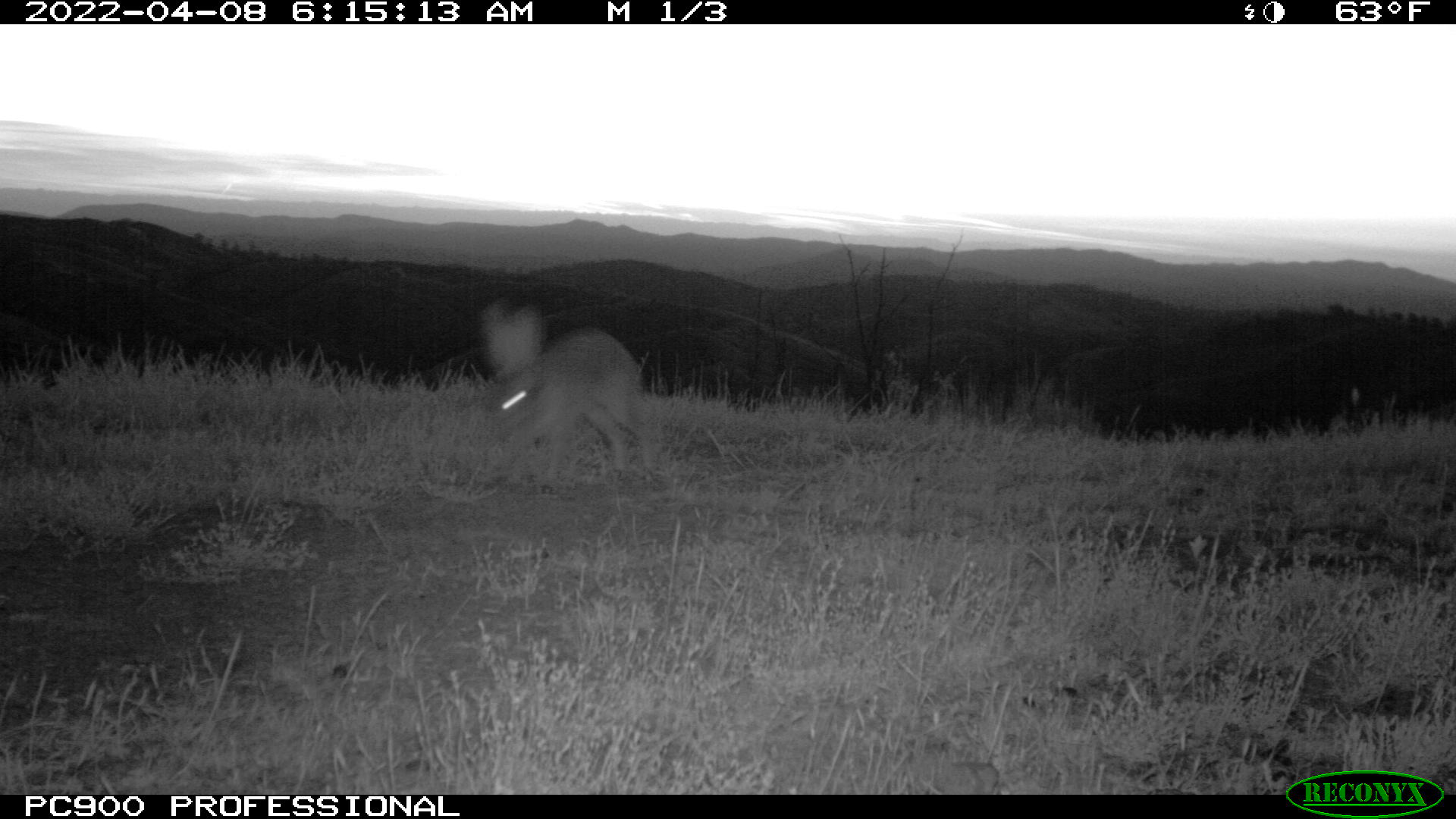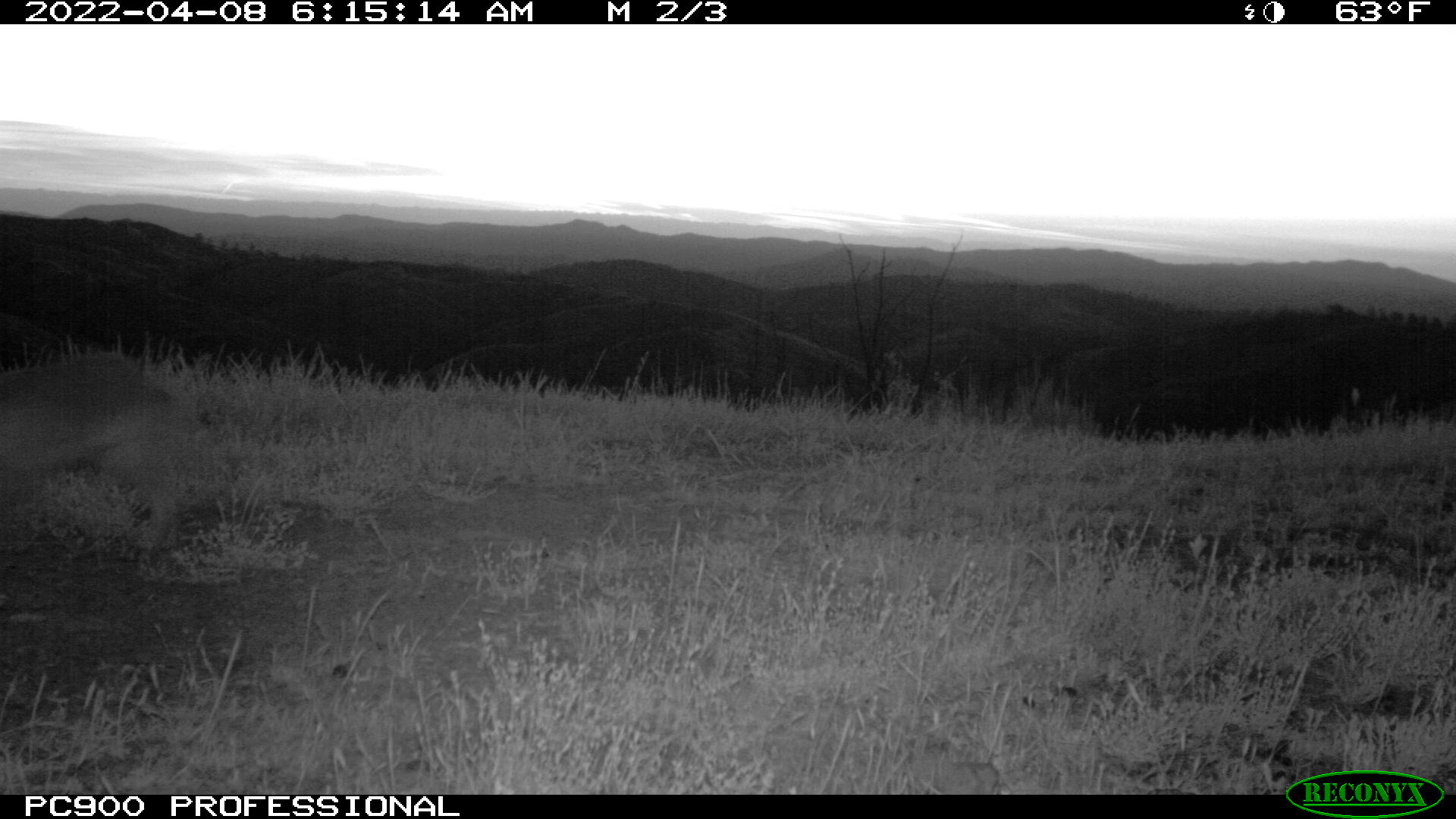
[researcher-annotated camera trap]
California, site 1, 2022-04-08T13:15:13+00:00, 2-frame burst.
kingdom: Animalia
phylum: Chordata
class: Mammalia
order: Lagomorpha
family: Leporidae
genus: Lepus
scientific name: Lepus californicus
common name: black-tailed jackrabbit